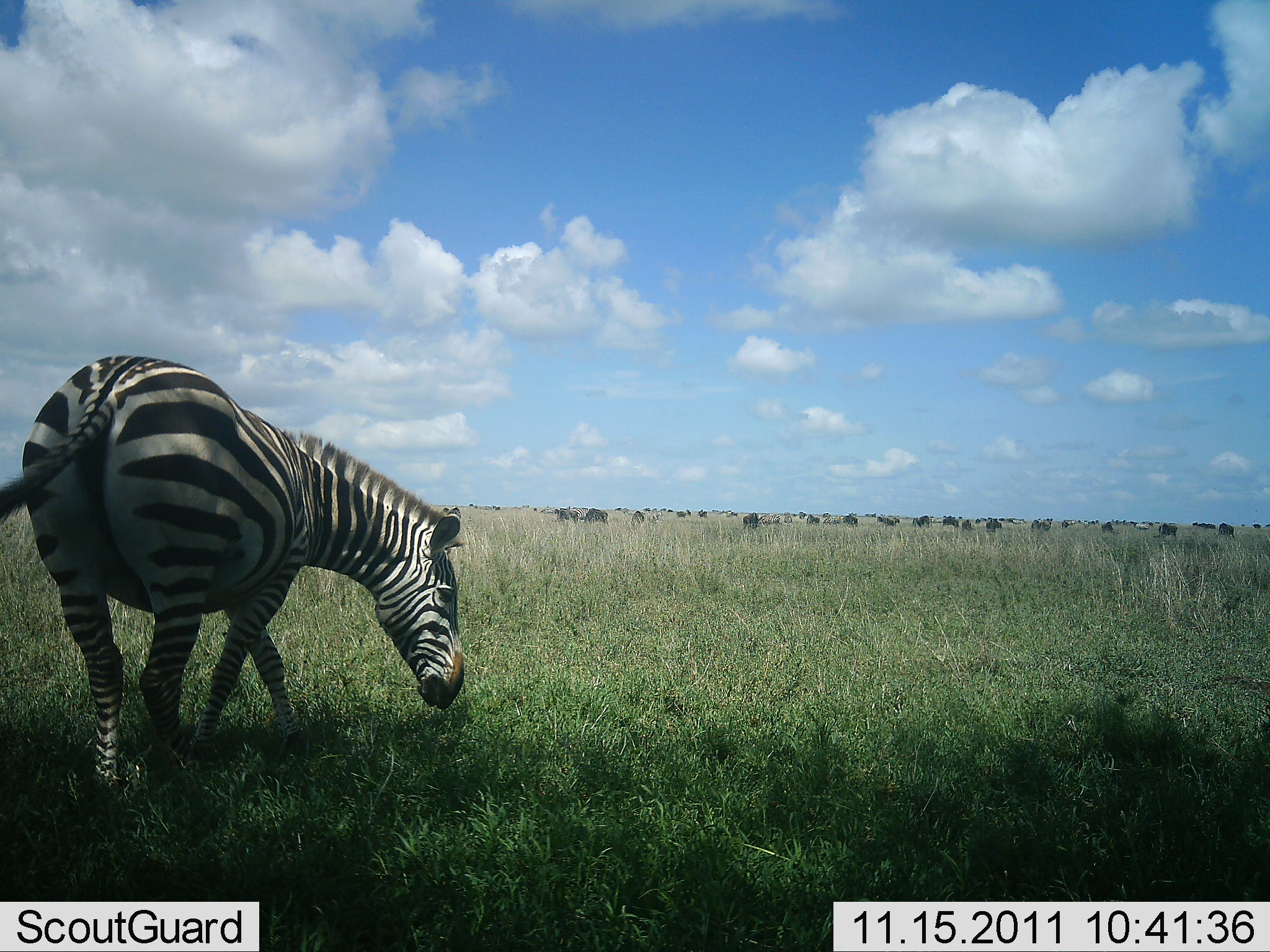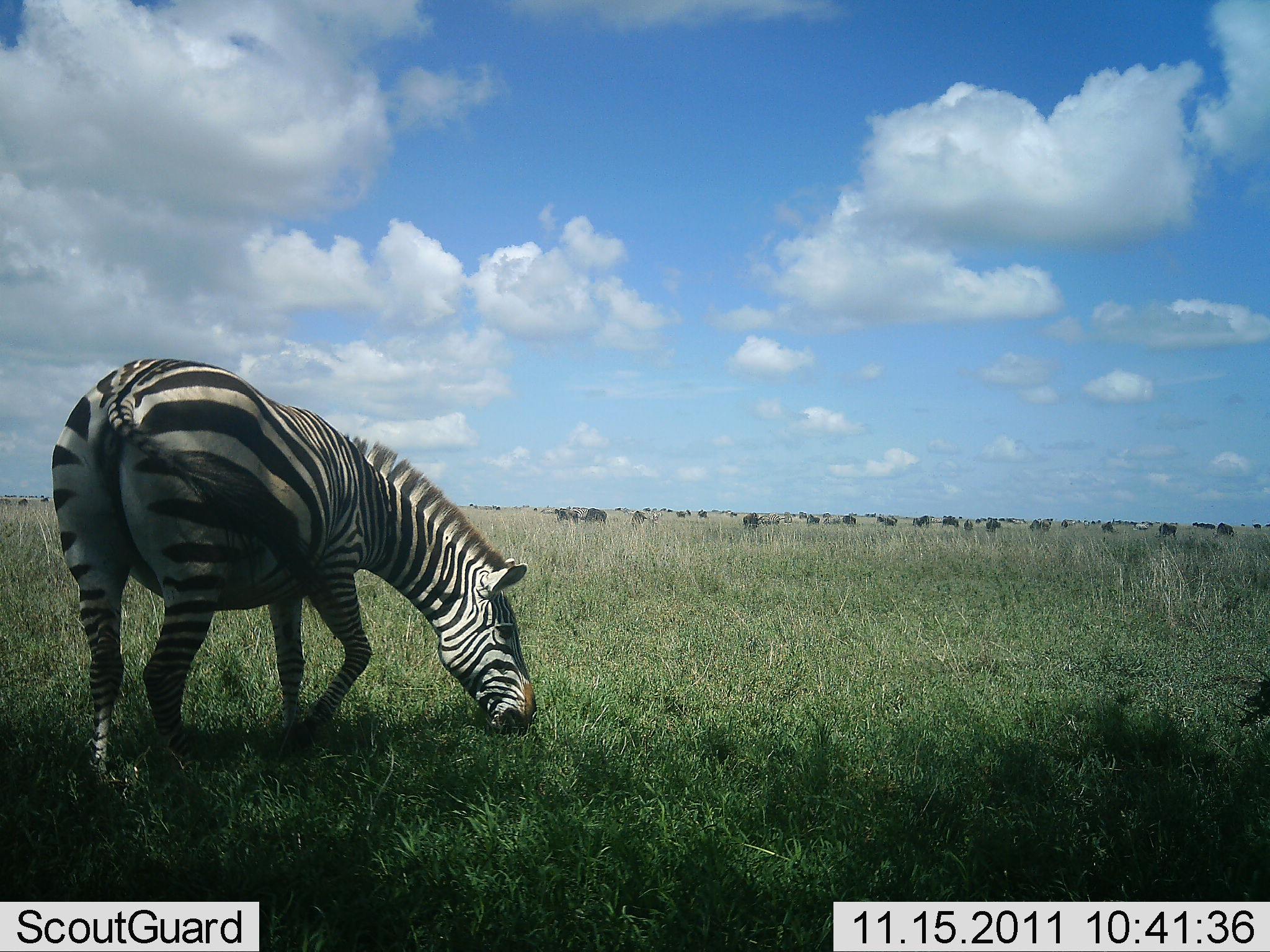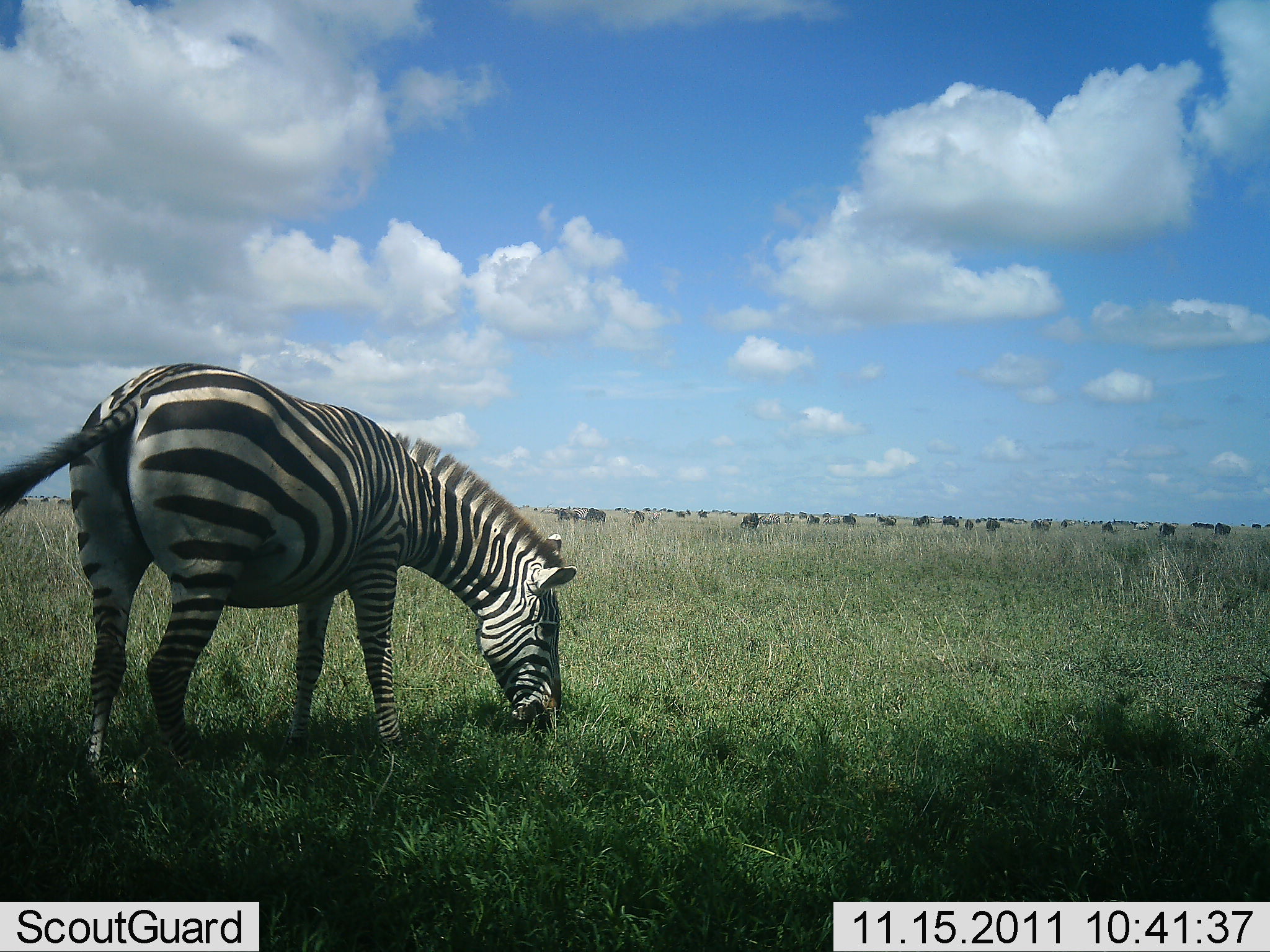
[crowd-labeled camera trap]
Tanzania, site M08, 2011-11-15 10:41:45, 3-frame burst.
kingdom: Animalia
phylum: Chordata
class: Mammalia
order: Perissodactyla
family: Equidae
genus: Equus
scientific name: Equus quagga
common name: plains zebra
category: zebra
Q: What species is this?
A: Zebra (plains zebra) (Equus quagga).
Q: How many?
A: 1.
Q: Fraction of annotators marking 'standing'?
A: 47%.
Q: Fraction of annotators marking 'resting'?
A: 0%.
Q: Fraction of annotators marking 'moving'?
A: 5%.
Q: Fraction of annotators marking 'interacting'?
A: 0%.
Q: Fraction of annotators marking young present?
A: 0%.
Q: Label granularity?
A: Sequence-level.